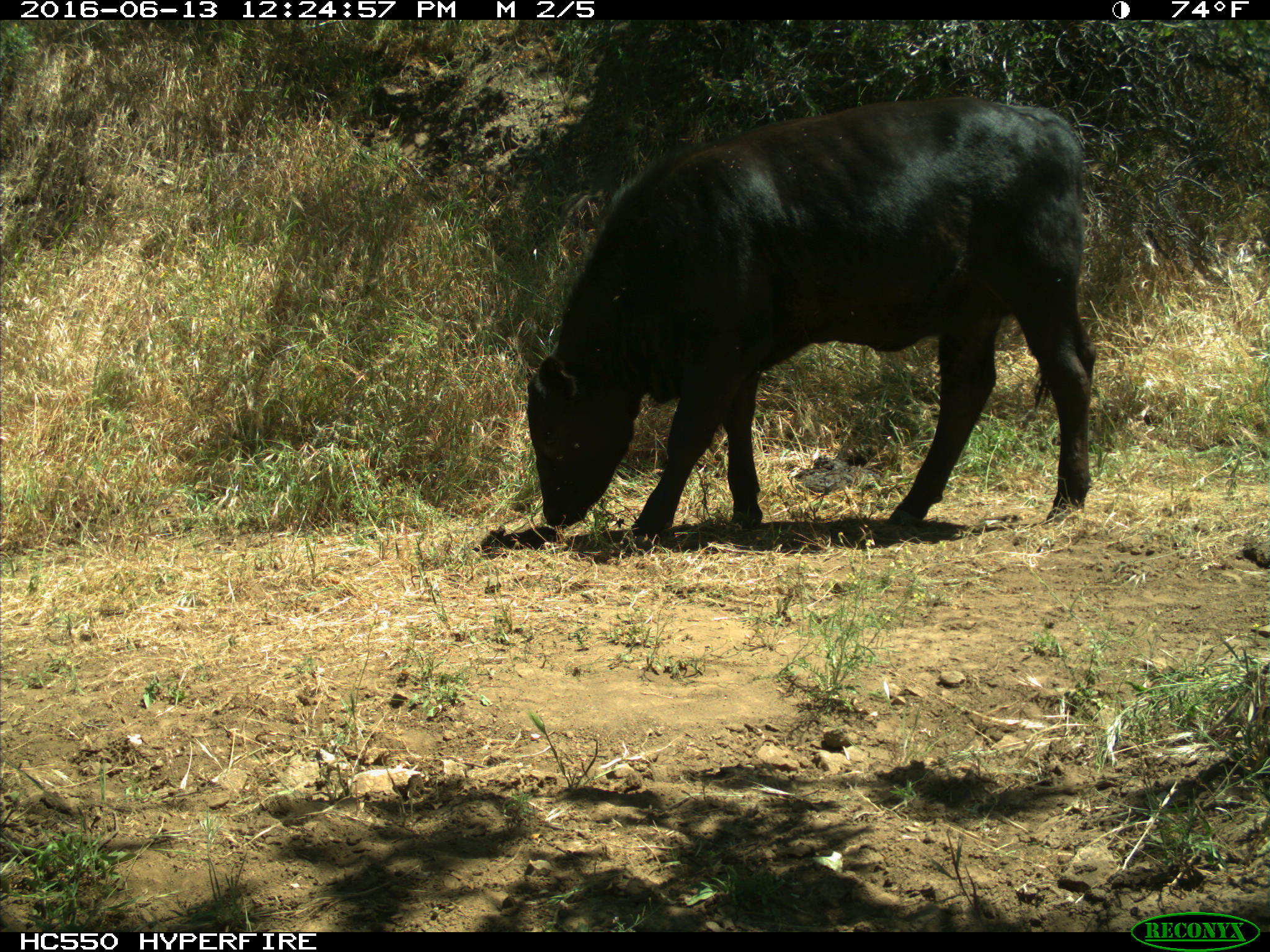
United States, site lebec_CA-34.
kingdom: Animalia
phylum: Chordata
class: Mammalia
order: Artiodactyla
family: Bovidae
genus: Bos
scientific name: Bos taurus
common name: domestic cow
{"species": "Bos taurus (domestic cow)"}